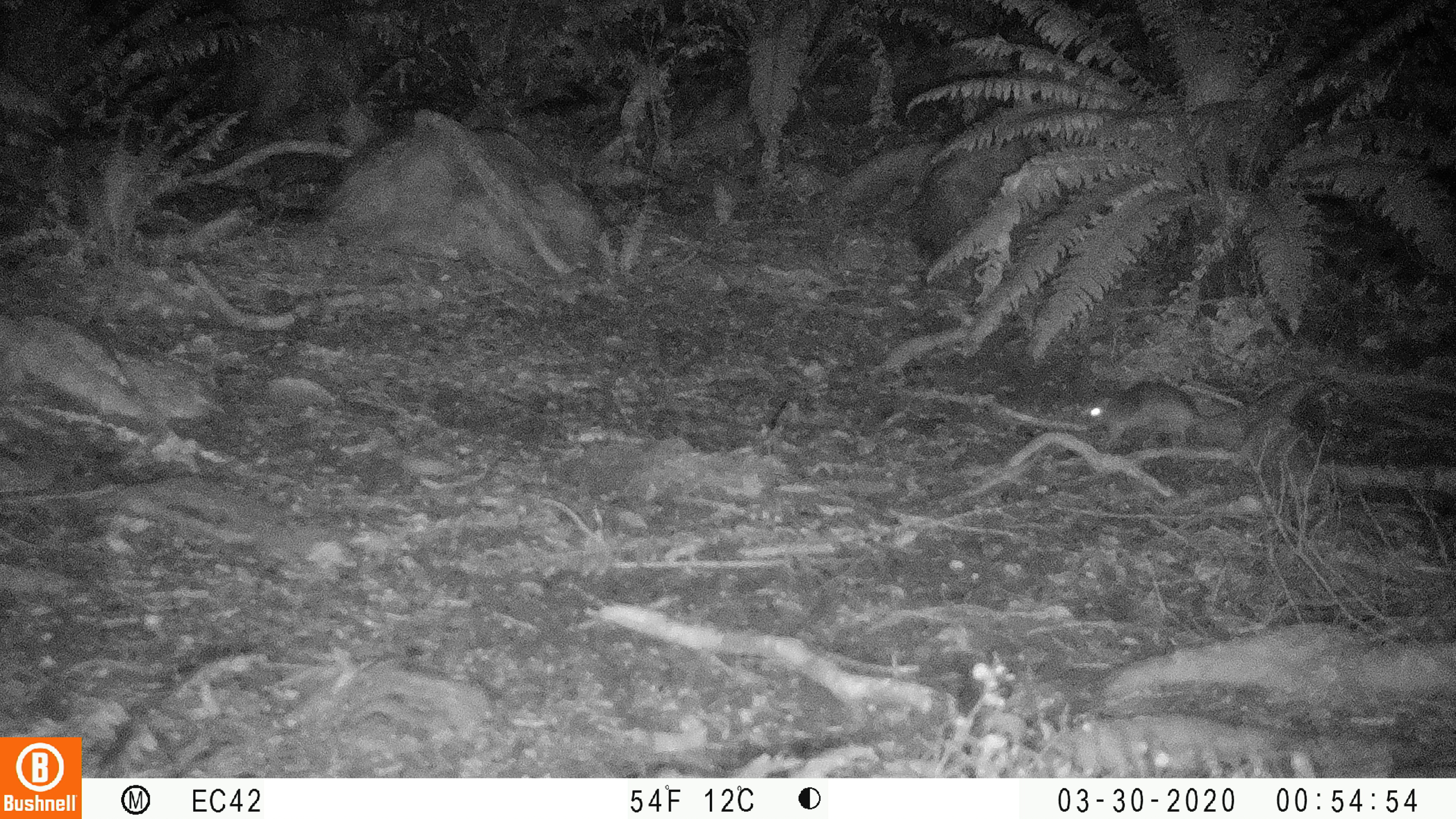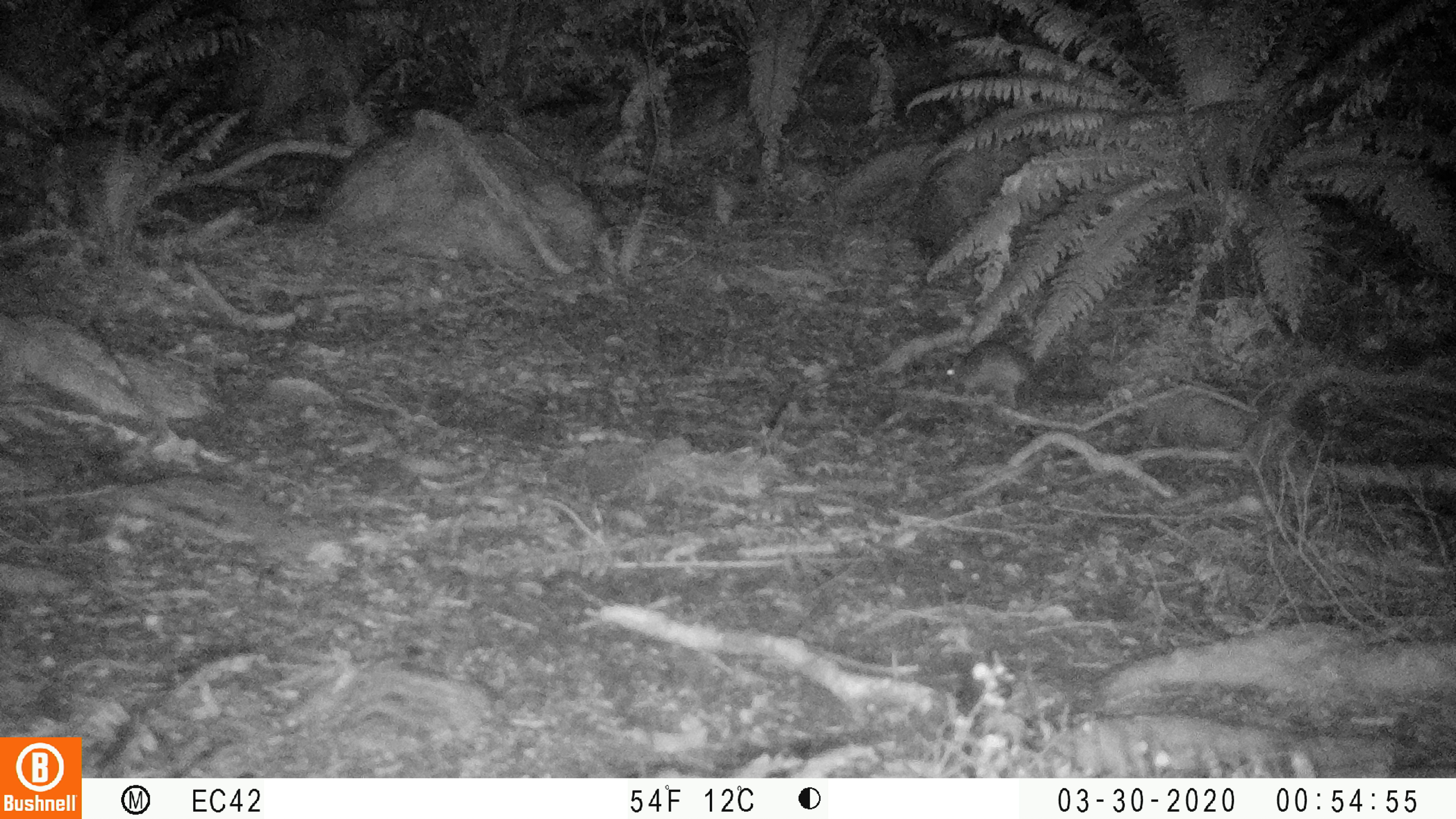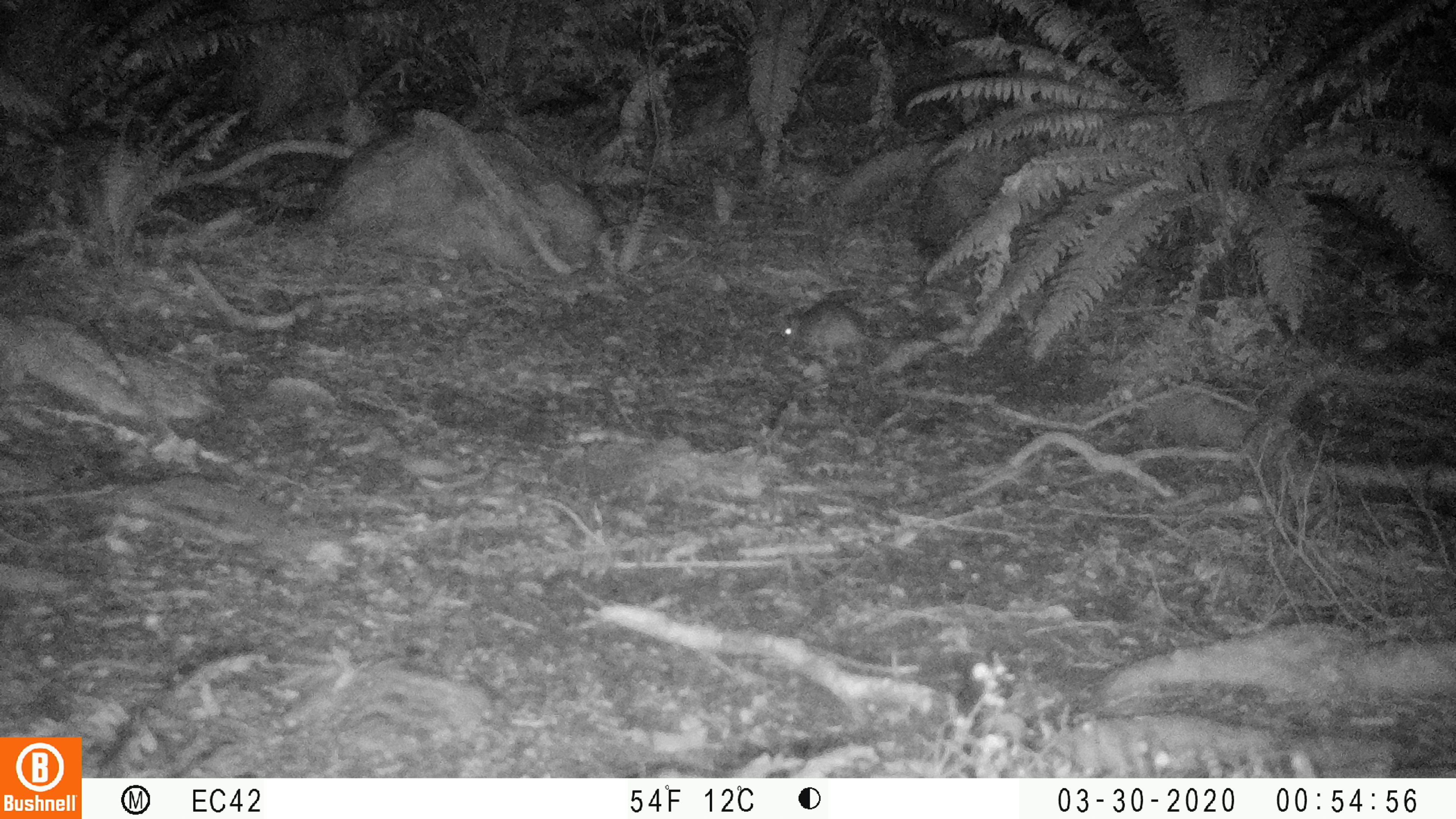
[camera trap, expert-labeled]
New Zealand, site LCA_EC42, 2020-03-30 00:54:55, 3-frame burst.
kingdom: Animalia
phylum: Chordata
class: Mammalia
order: Rodentia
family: Muridae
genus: Rattus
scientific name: Rattus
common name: rat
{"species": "rat (Rattus)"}